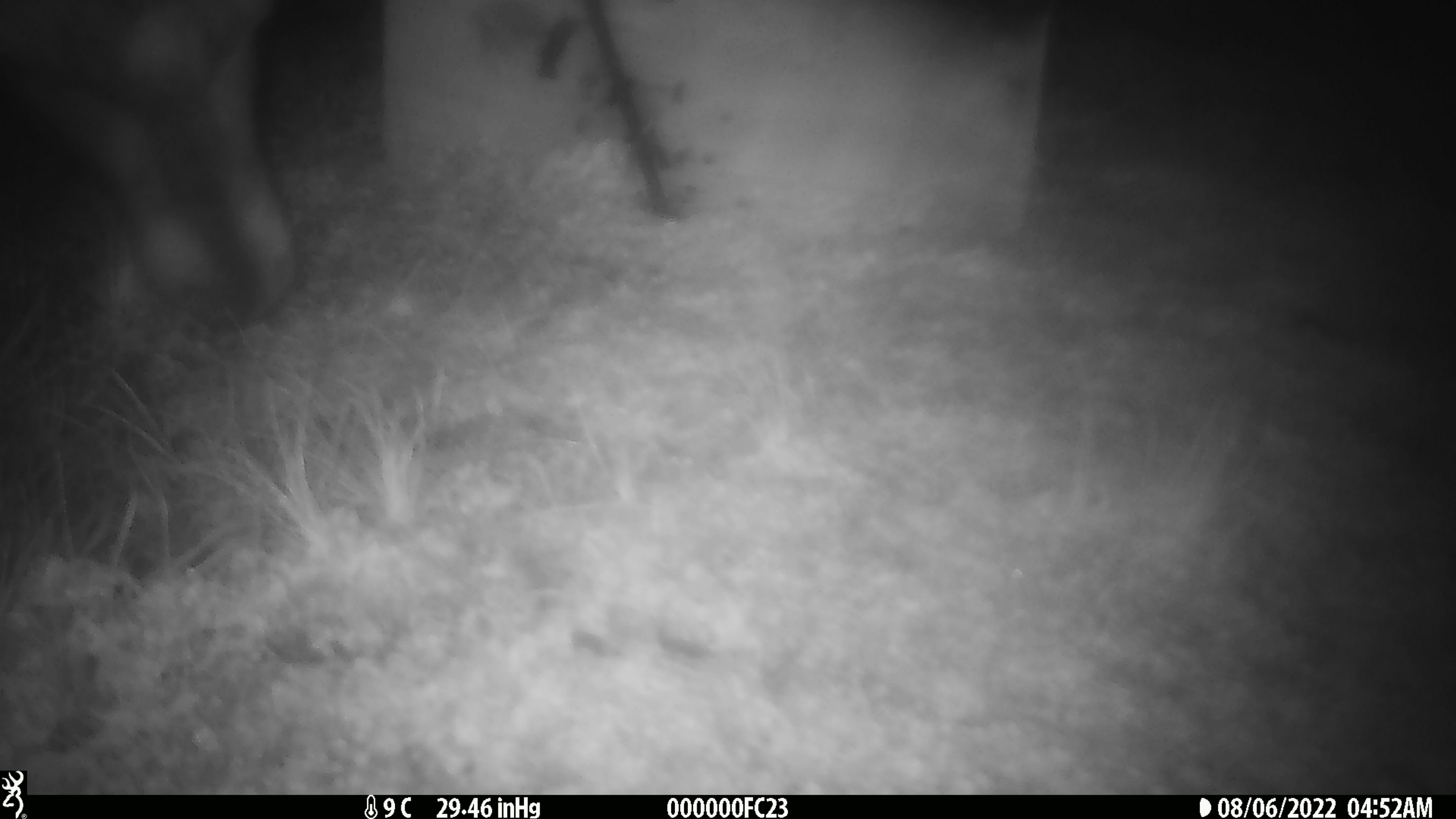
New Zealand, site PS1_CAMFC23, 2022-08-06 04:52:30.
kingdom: Animalia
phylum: Chordata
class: Mammalia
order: Artiodactyla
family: Cervidae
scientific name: Cervidae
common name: deer